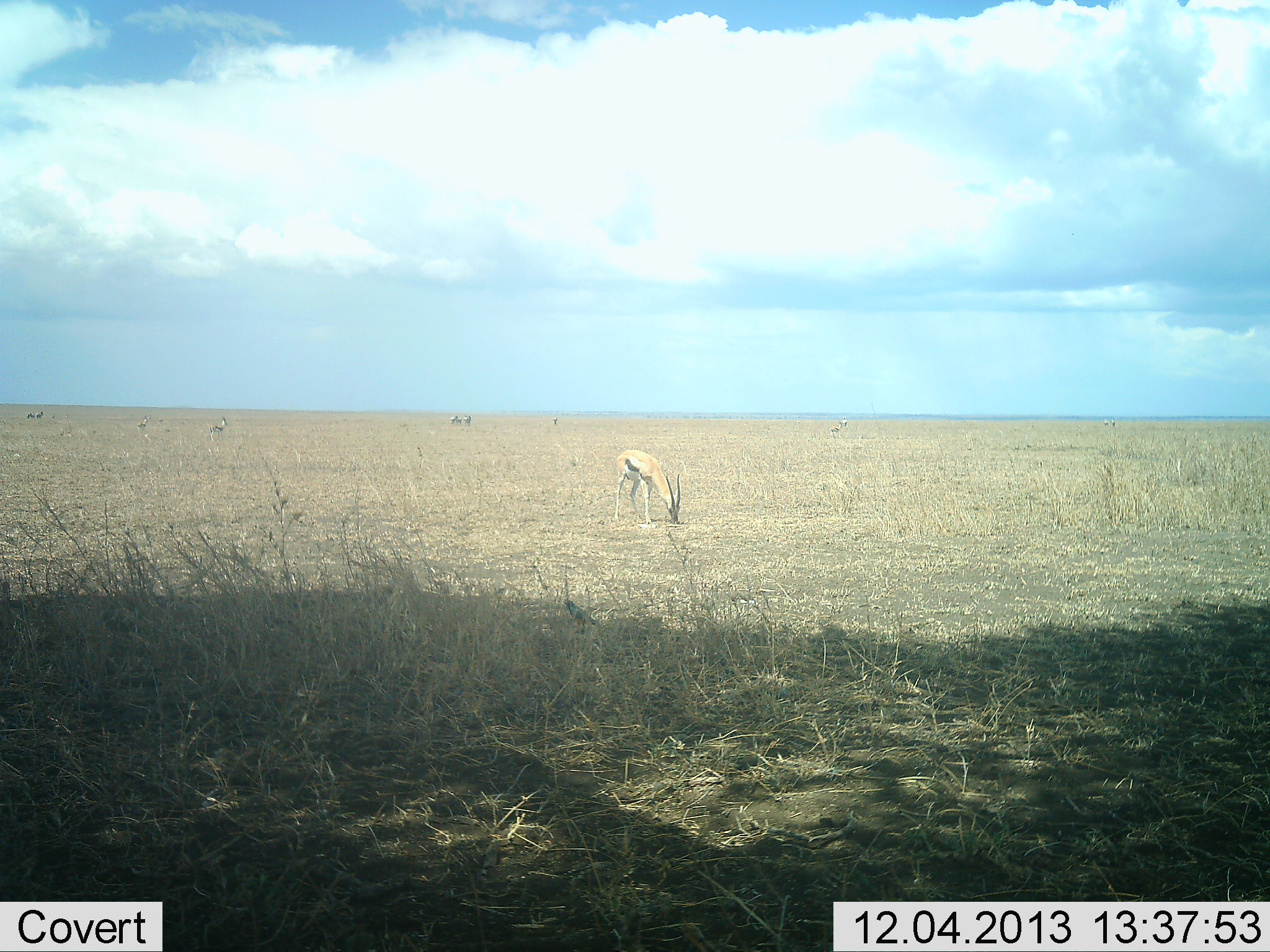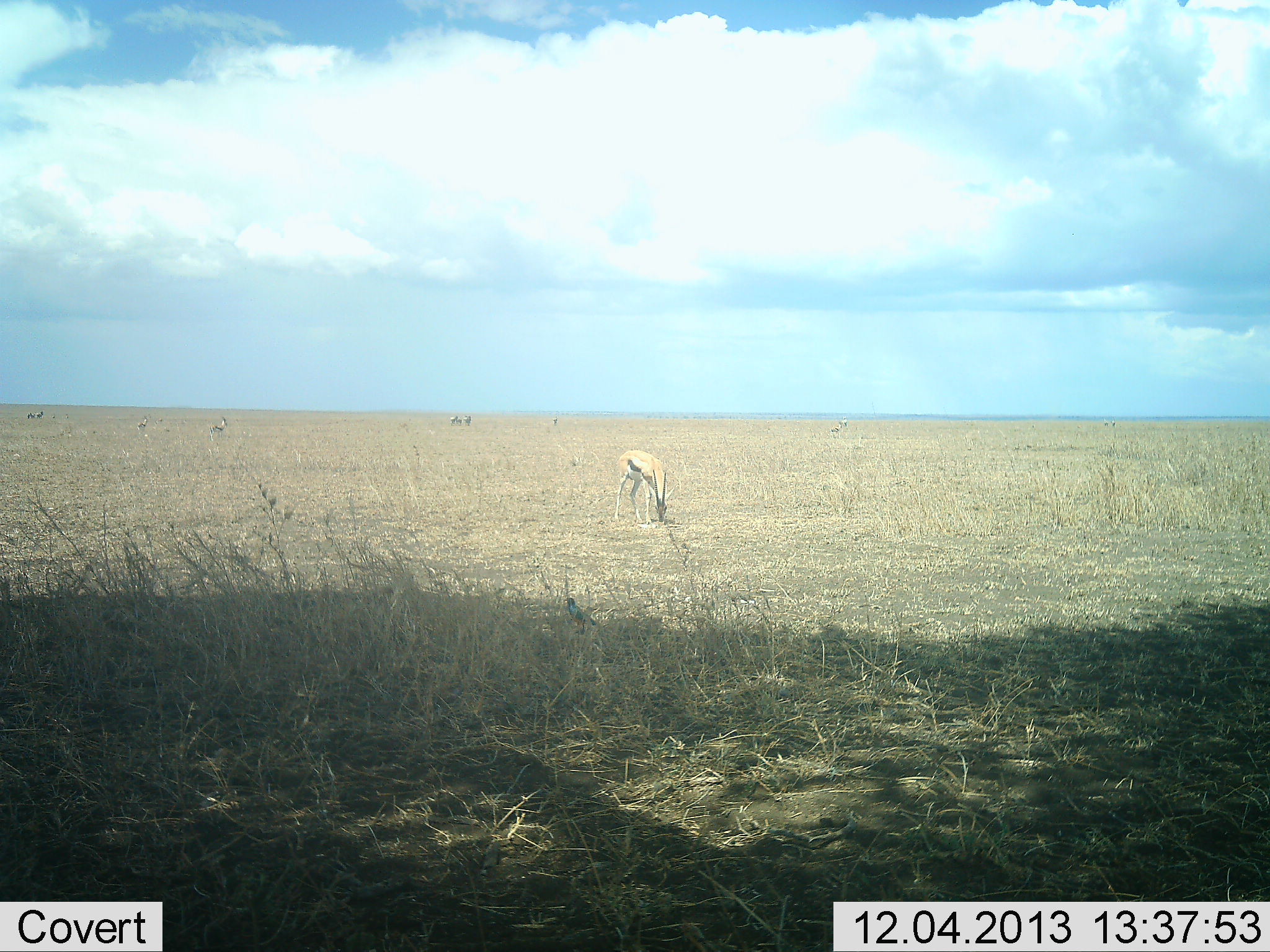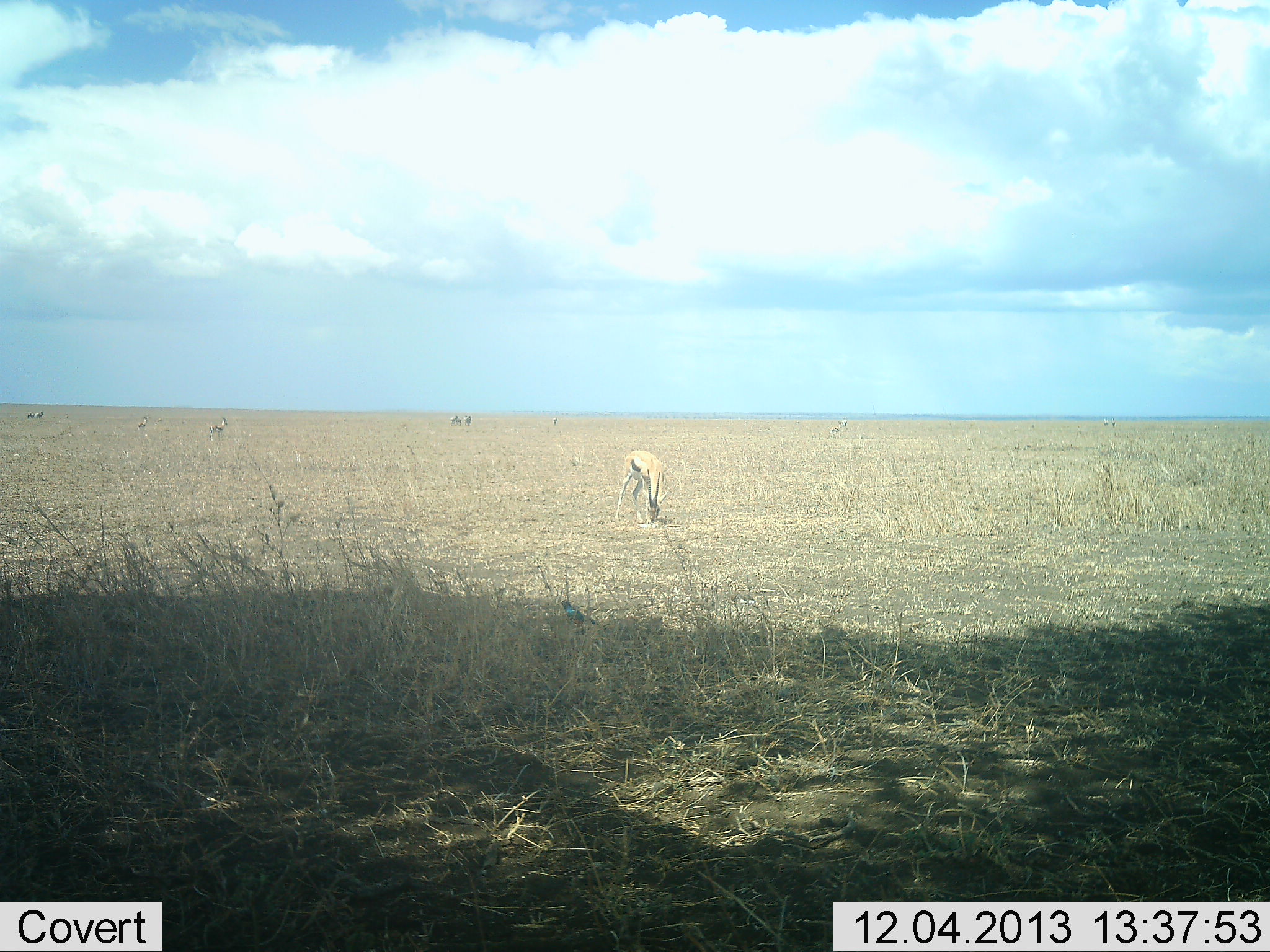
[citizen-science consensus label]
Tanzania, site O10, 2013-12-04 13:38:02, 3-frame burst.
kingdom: Animalia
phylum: Chordata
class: Mammalia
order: Artiodactyla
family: Bovidae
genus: Eudorcas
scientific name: Eudorcas thomsonii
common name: thomson's gazelle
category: gazellethomsons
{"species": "gazellethomsons (thomson's gazelle) (Eudorcas thomsonii)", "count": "6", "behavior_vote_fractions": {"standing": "50%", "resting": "0%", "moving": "0%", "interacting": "0%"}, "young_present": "0%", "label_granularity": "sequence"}